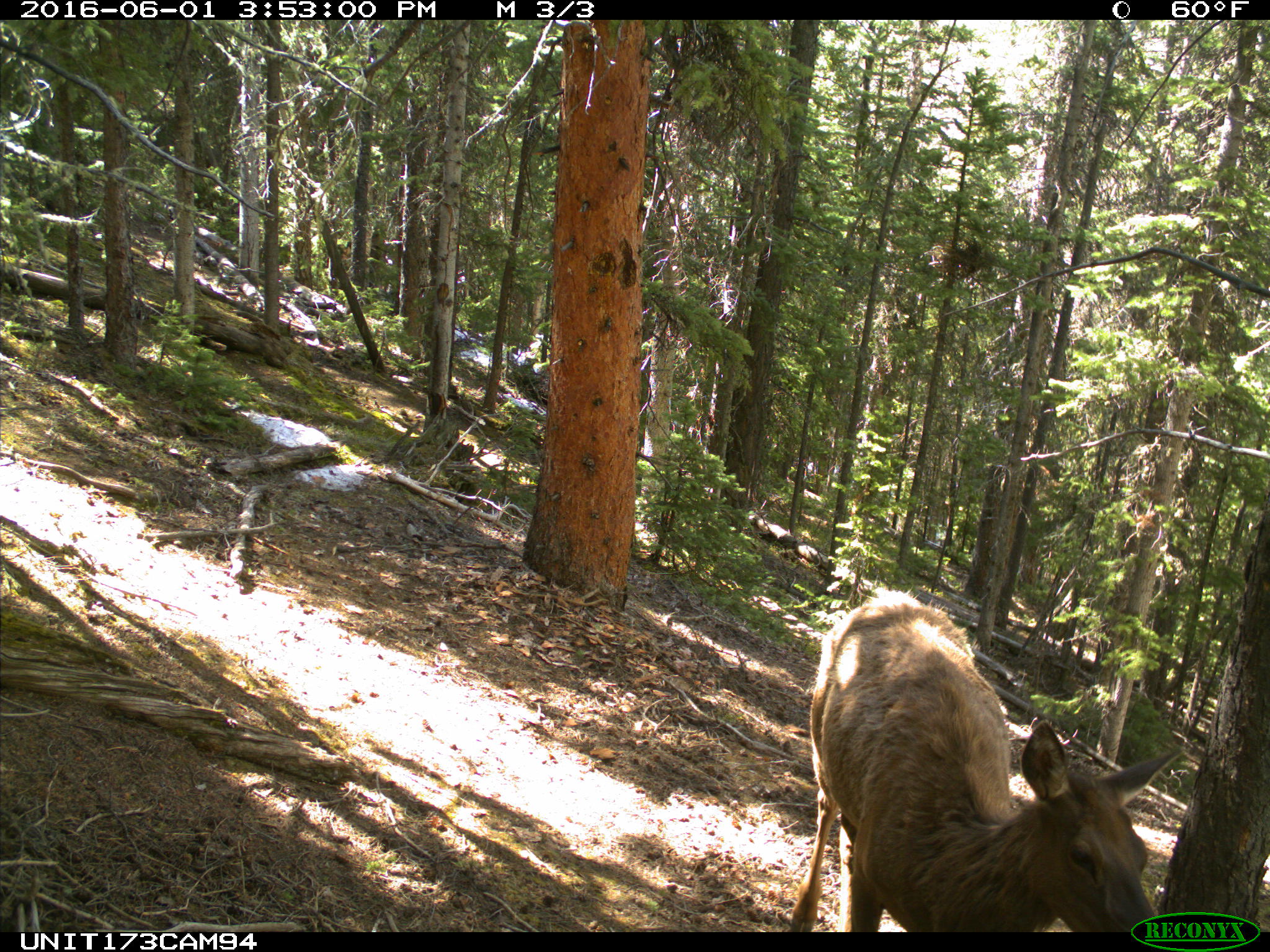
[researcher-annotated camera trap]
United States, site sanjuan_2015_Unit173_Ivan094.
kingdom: Animalia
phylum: Chordata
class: Mammalia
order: Artiodactyla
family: Cervidae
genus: Cervus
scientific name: Cervus elaphus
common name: red deer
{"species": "Cervus elaphus (red deer)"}